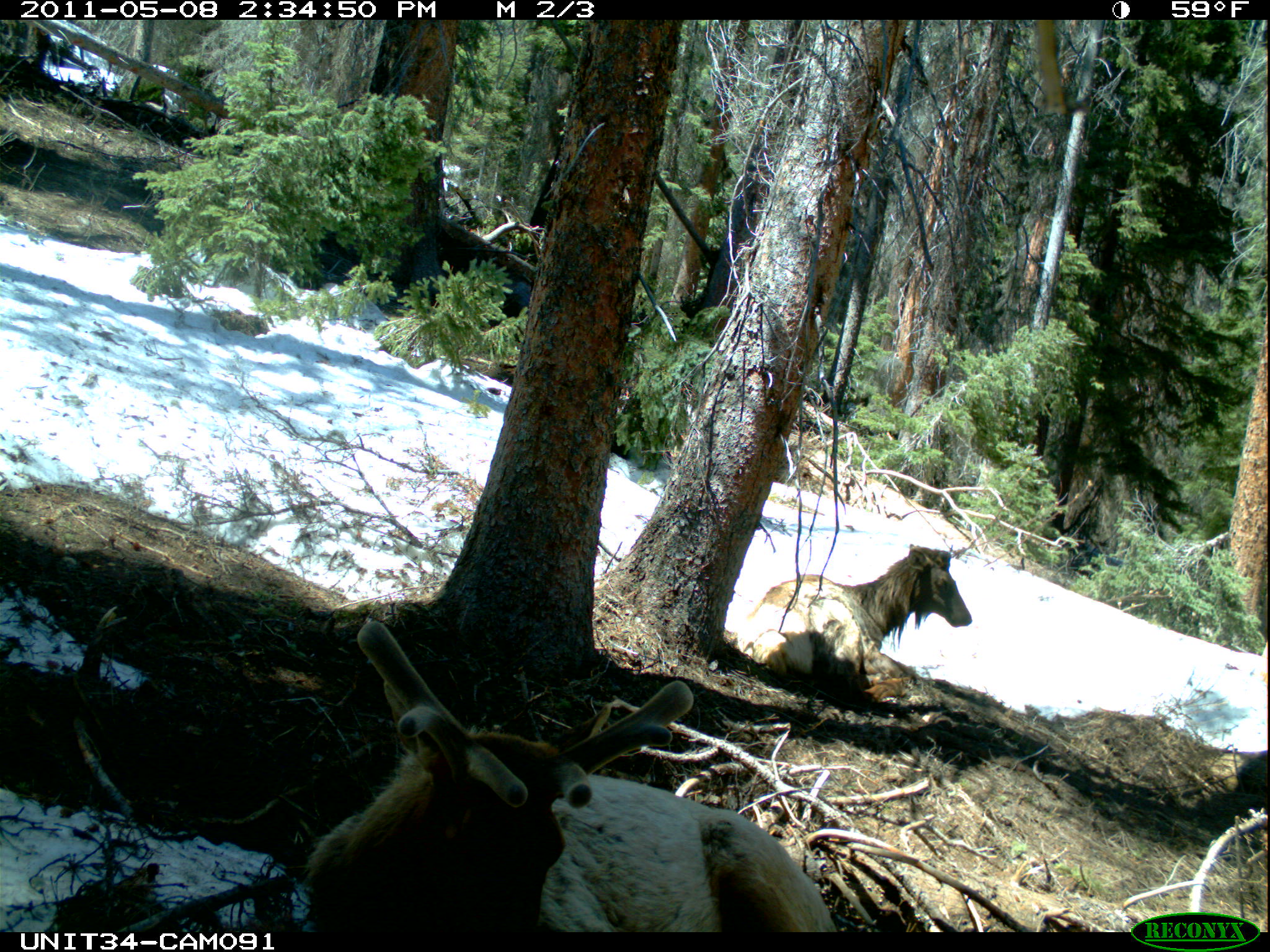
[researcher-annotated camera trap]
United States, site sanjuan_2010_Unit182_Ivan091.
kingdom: Animalia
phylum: Chordata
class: Mammalia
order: Artiodactyla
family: Cervidae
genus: Cervus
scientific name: Cervus elaphus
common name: red deer